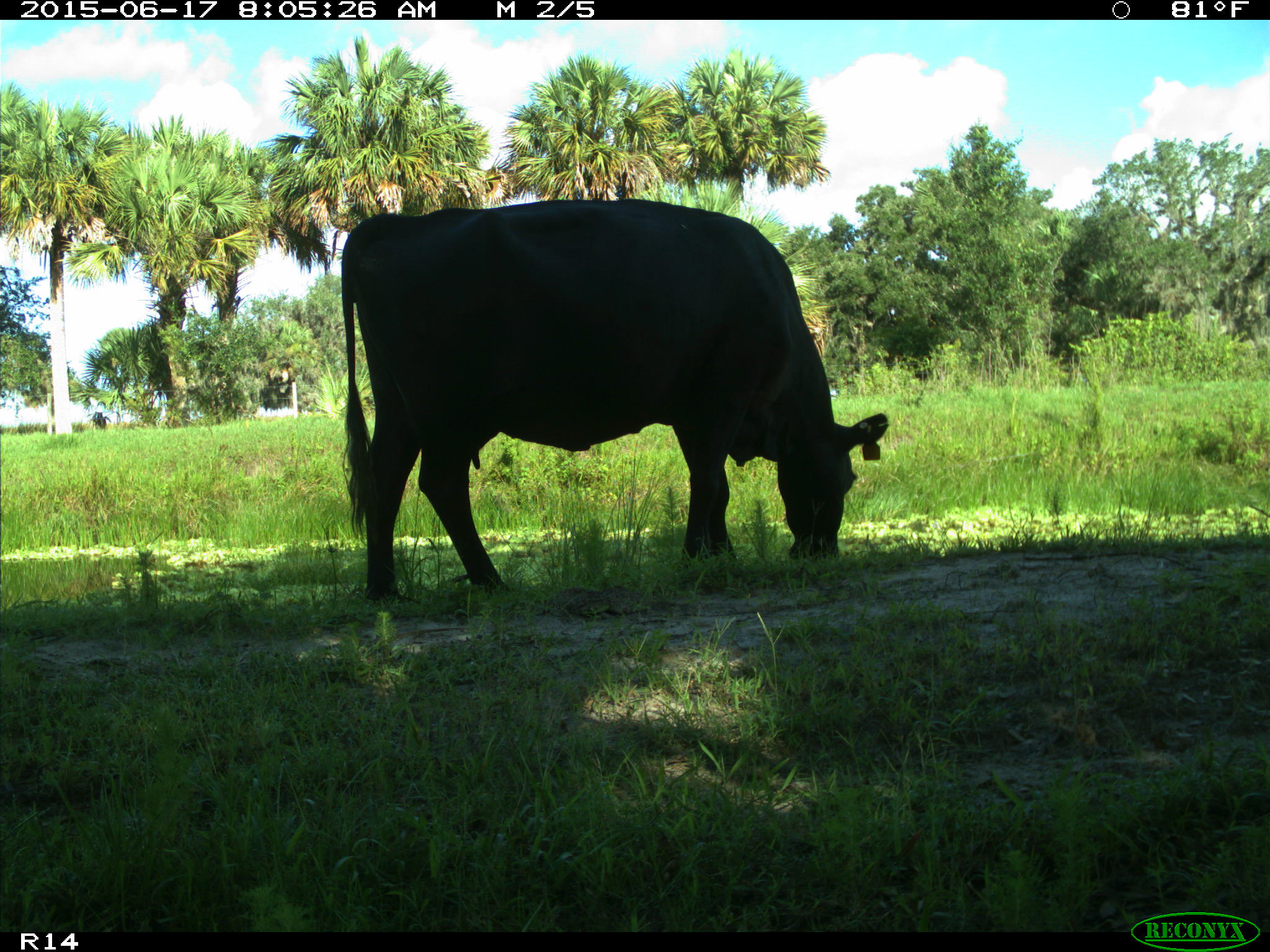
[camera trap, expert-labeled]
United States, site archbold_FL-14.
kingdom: Animalia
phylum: Chordata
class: Mammalia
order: Artiodactyla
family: Bovidae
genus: Bos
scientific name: Bos taurus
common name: domestic cow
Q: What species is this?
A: Bos taurus (domestic cow).